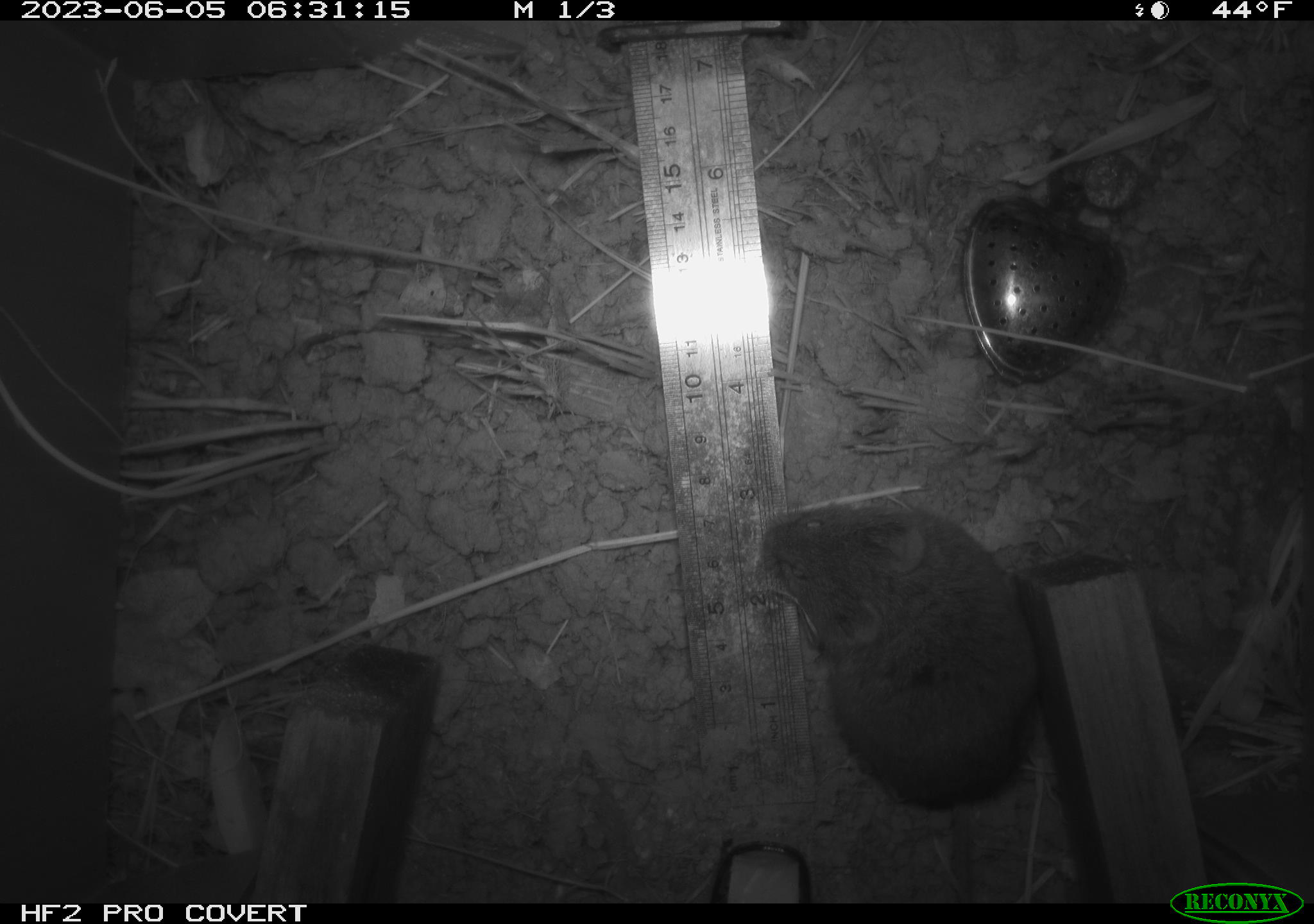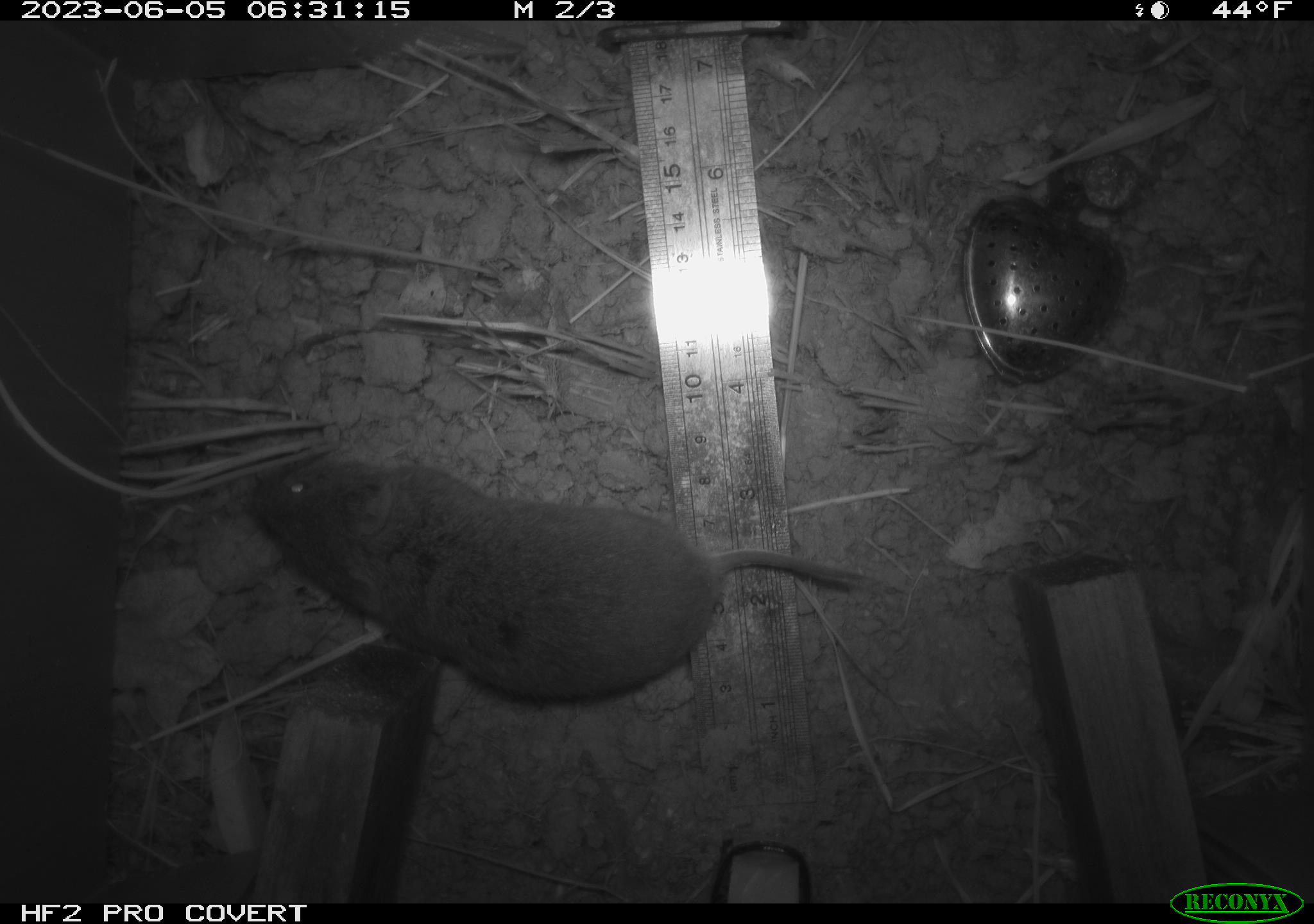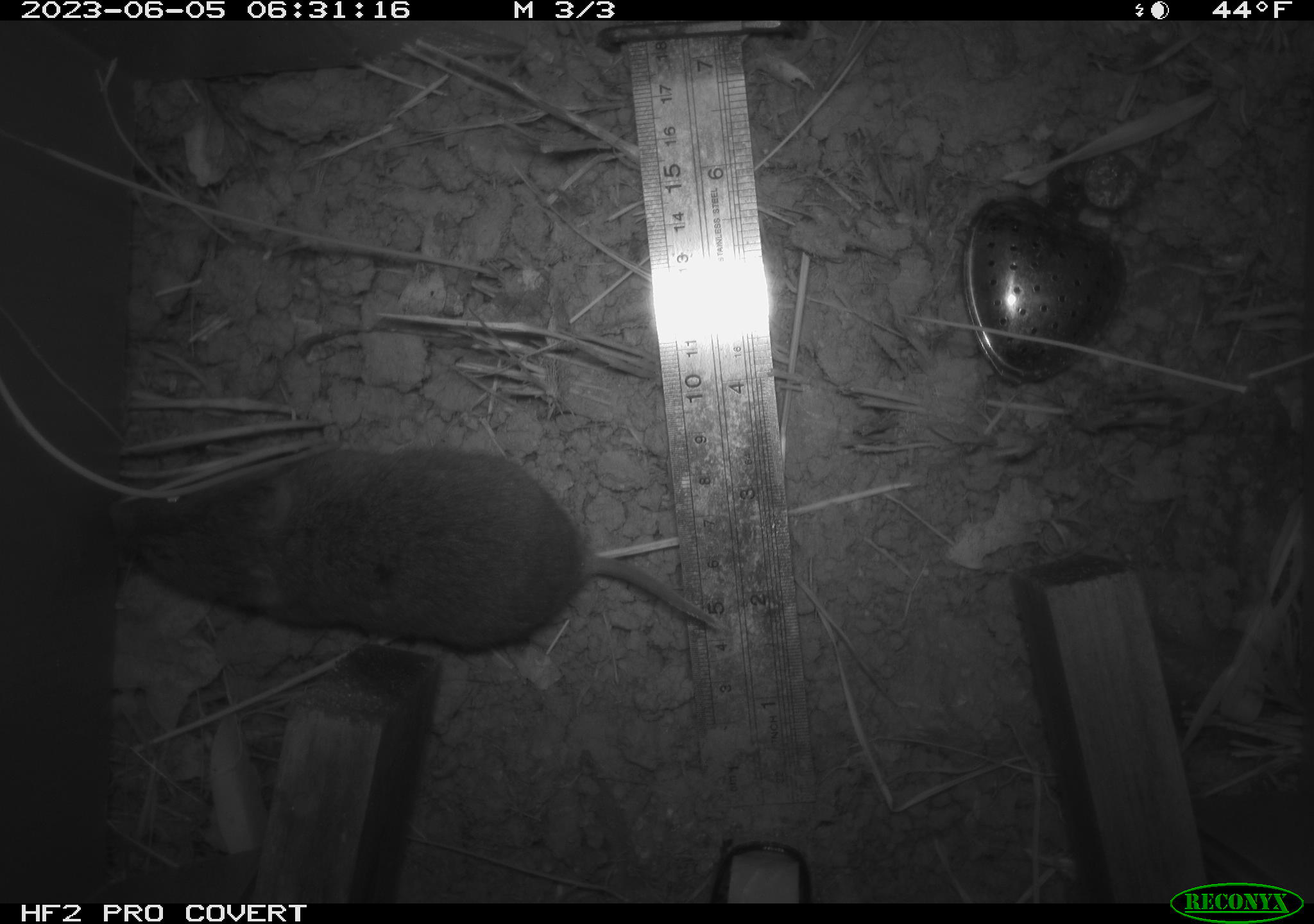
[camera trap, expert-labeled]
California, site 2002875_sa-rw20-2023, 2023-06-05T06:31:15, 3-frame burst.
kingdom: Animalia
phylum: Chordata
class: Mammalia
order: Rodentia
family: Cricetidae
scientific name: Arvicolinae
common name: voles, lemmings, and muskrats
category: arvicolinae subfamily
Arvicolinae subfamily (voles, lemmings, and muskrats) (Arvicolinae).